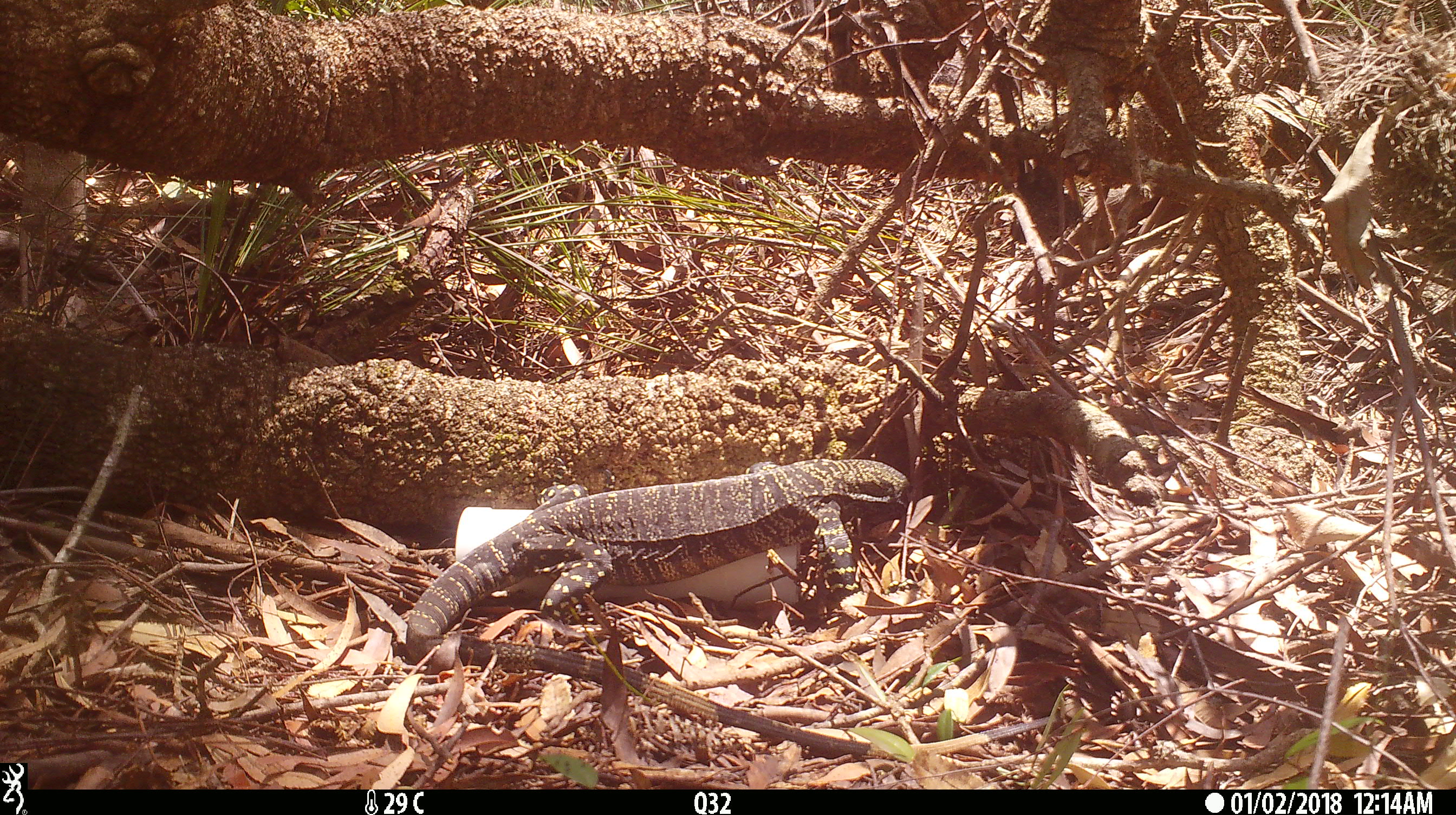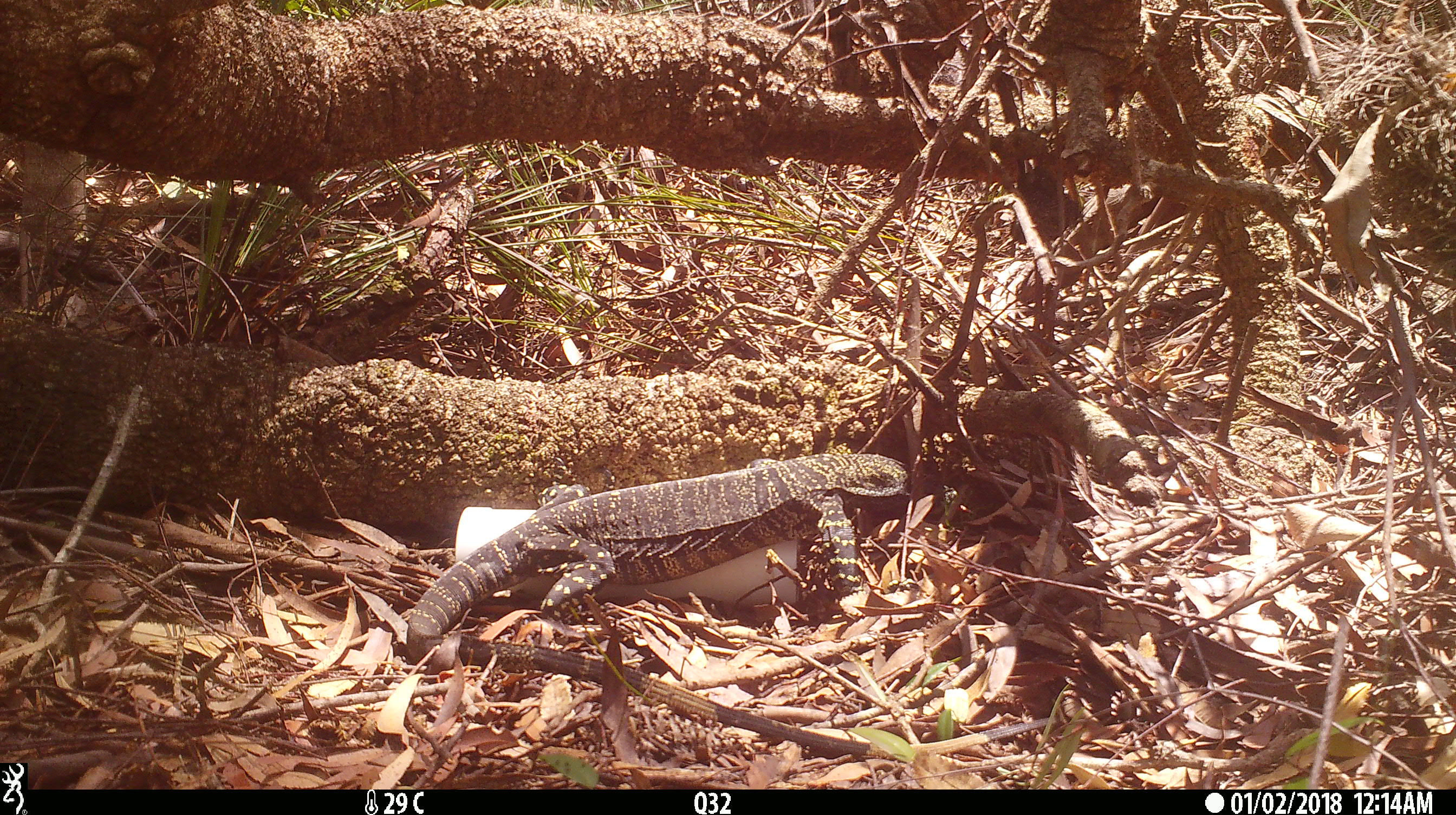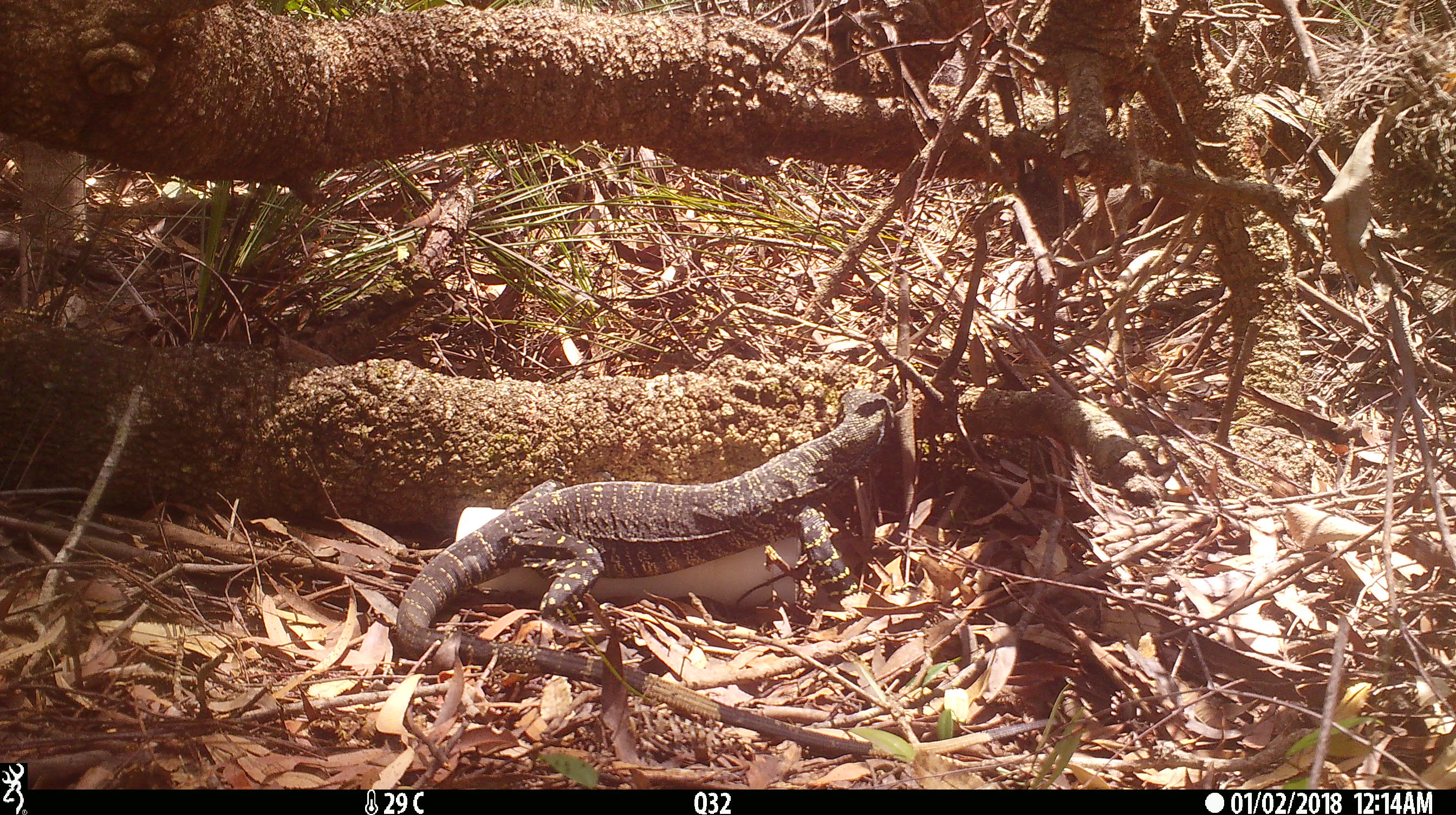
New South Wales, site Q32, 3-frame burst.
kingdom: Animalia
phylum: Chordata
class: Reptilia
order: Squamata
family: Varanidae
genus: Varanus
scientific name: Varanus varius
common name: lace monitor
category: goanna